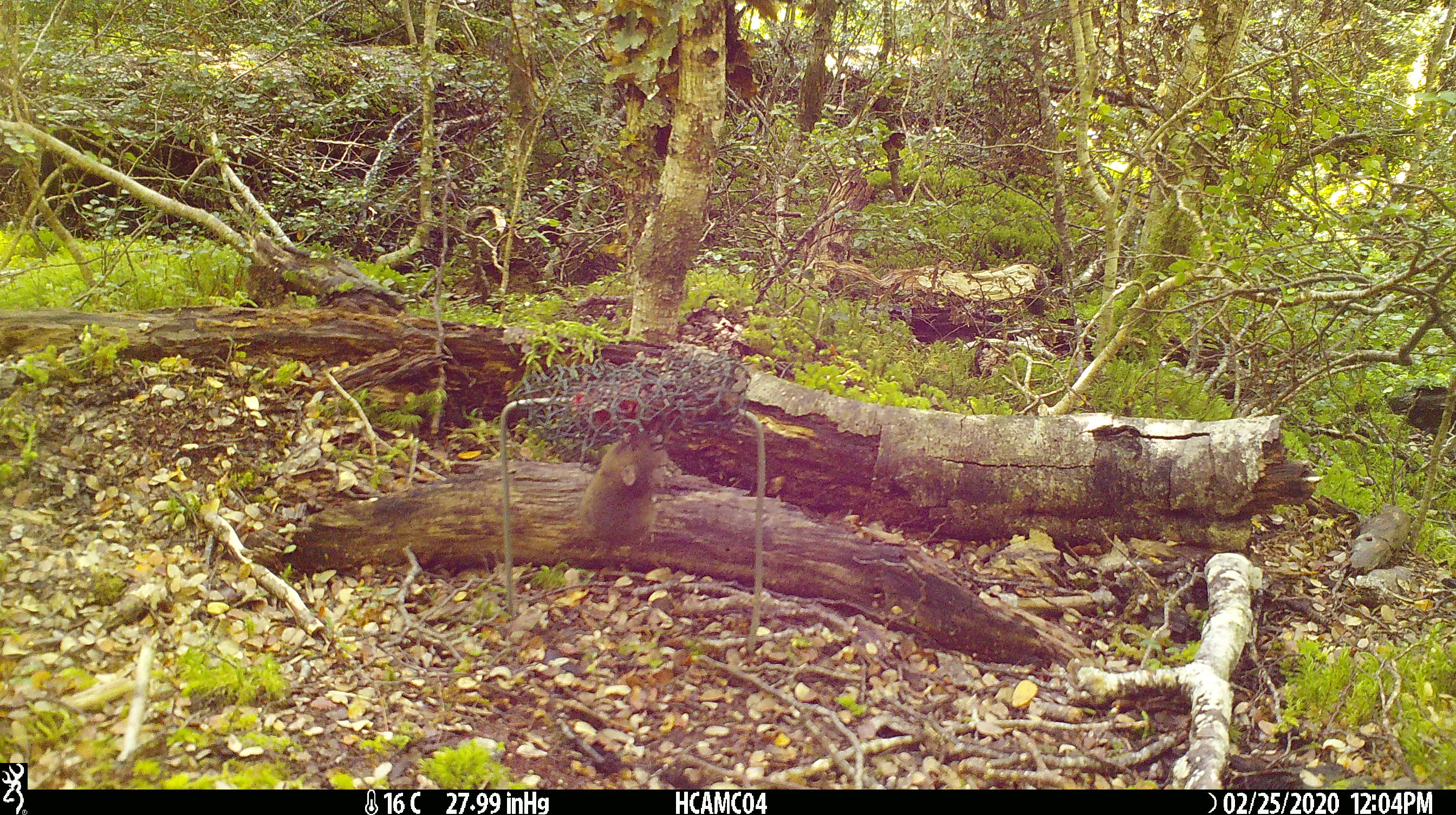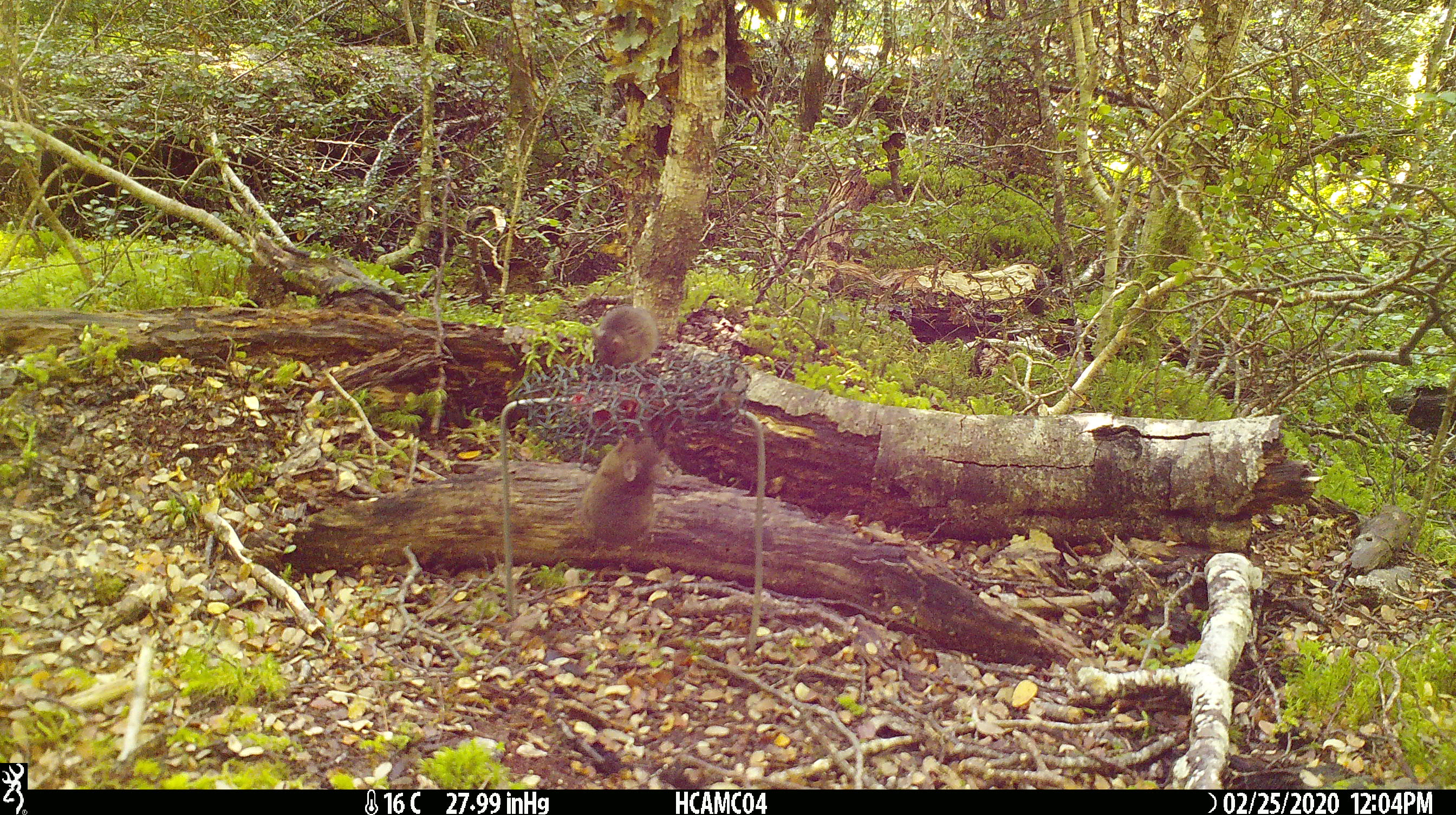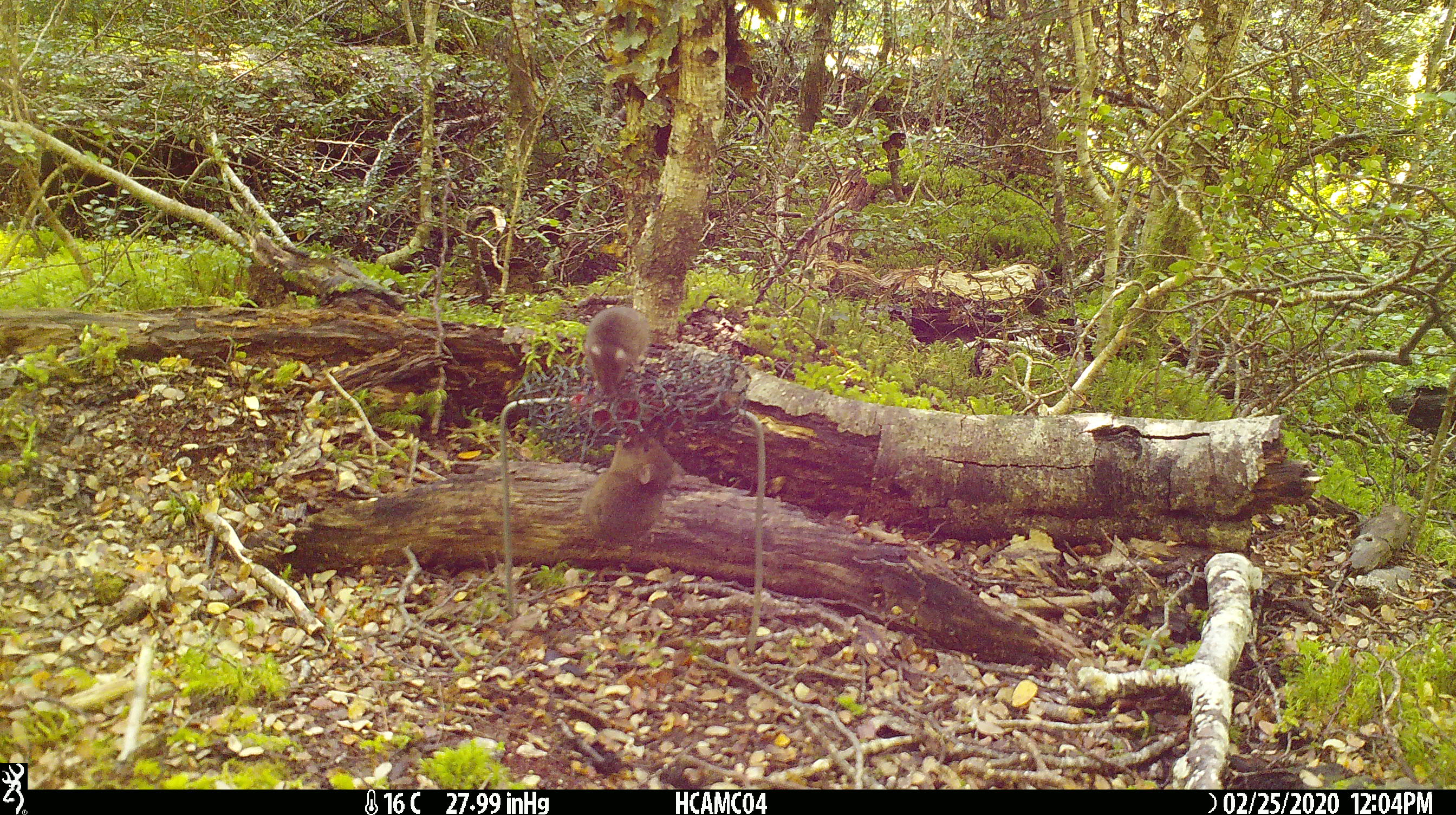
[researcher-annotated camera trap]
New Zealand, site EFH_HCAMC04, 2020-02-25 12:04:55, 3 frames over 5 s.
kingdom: Animalia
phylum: Chordata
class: Mammalia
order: Rodentia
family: Muridae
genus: Mus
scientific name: Mus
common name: mouse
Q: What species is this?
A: Mouse (Mus).